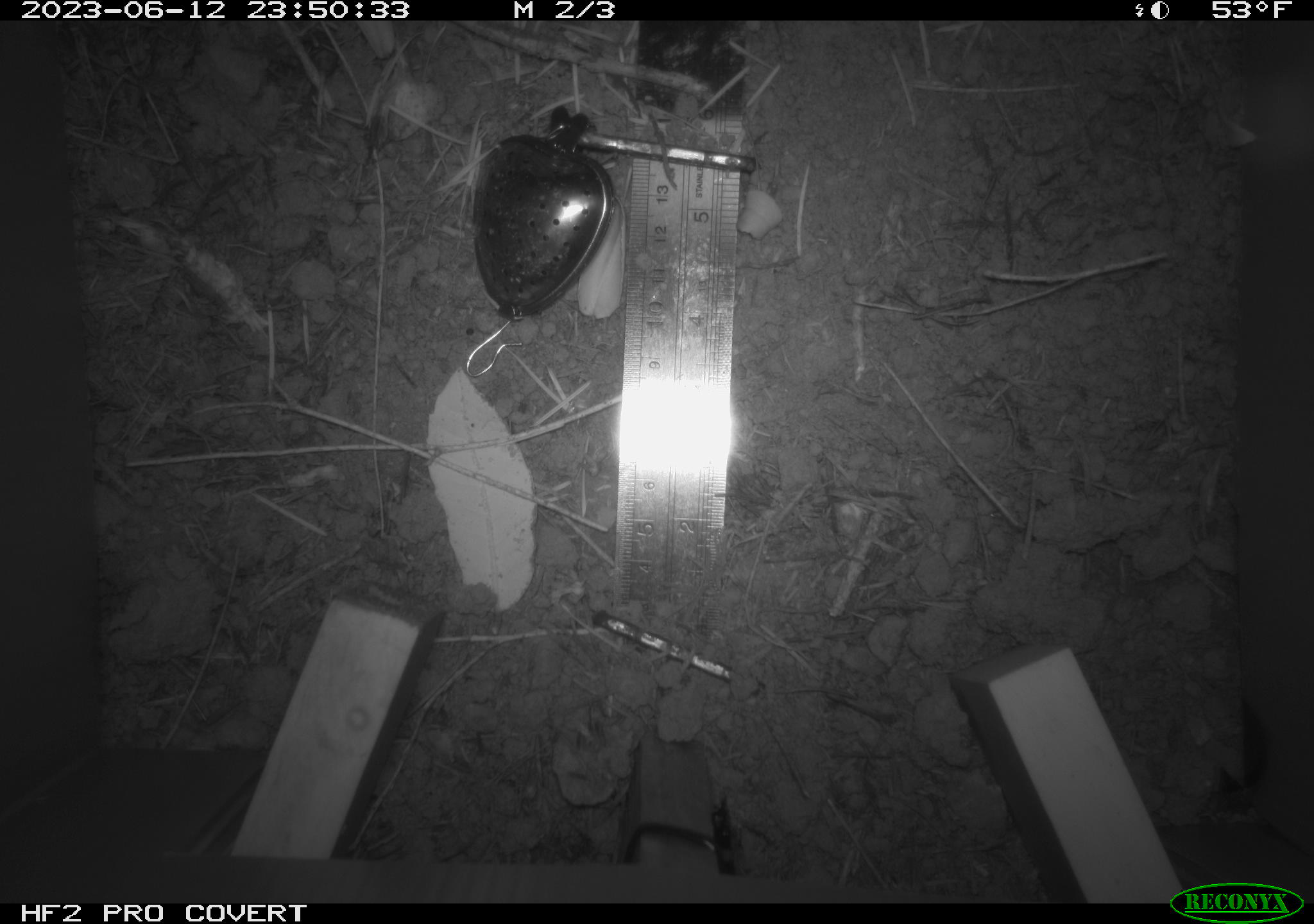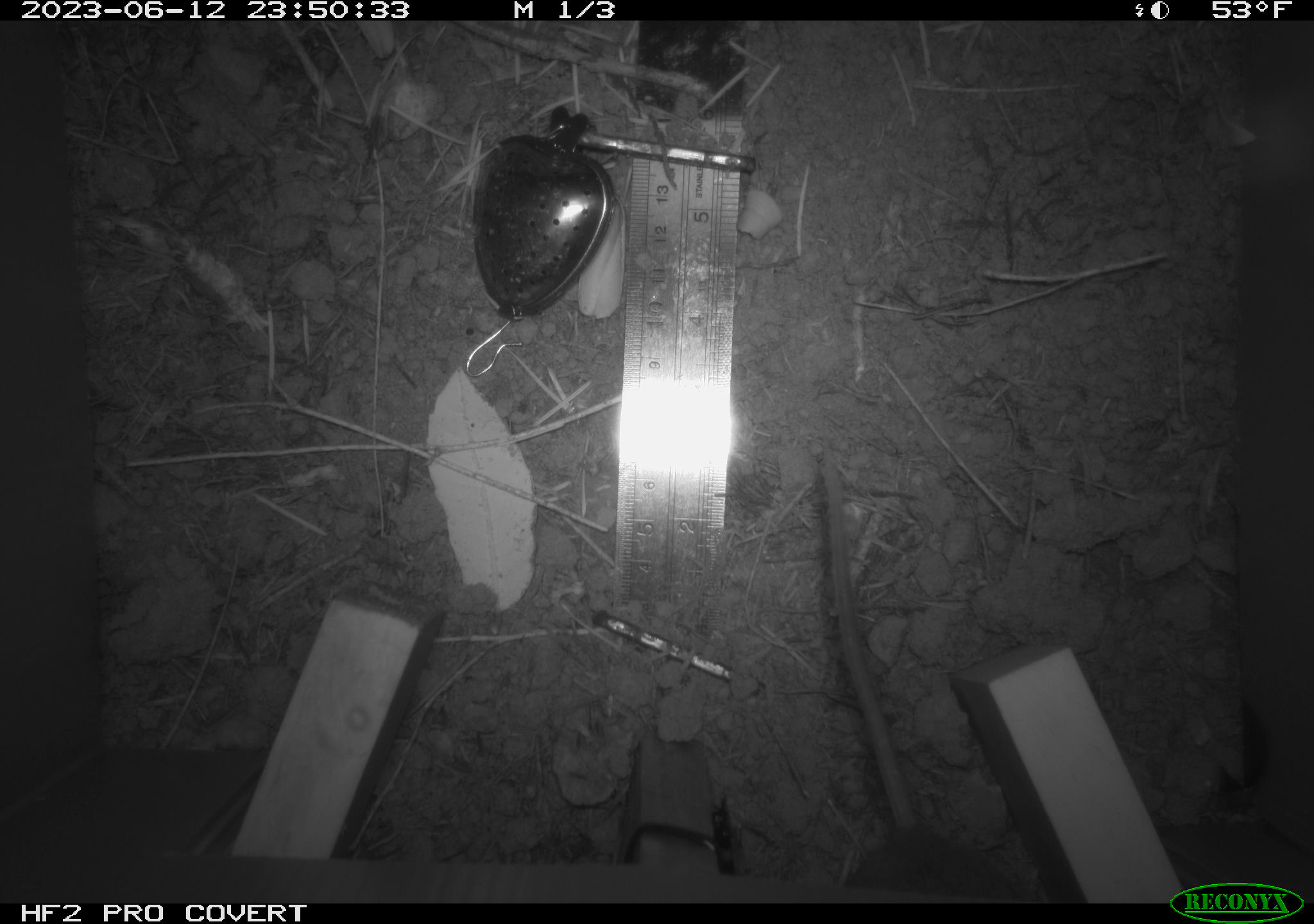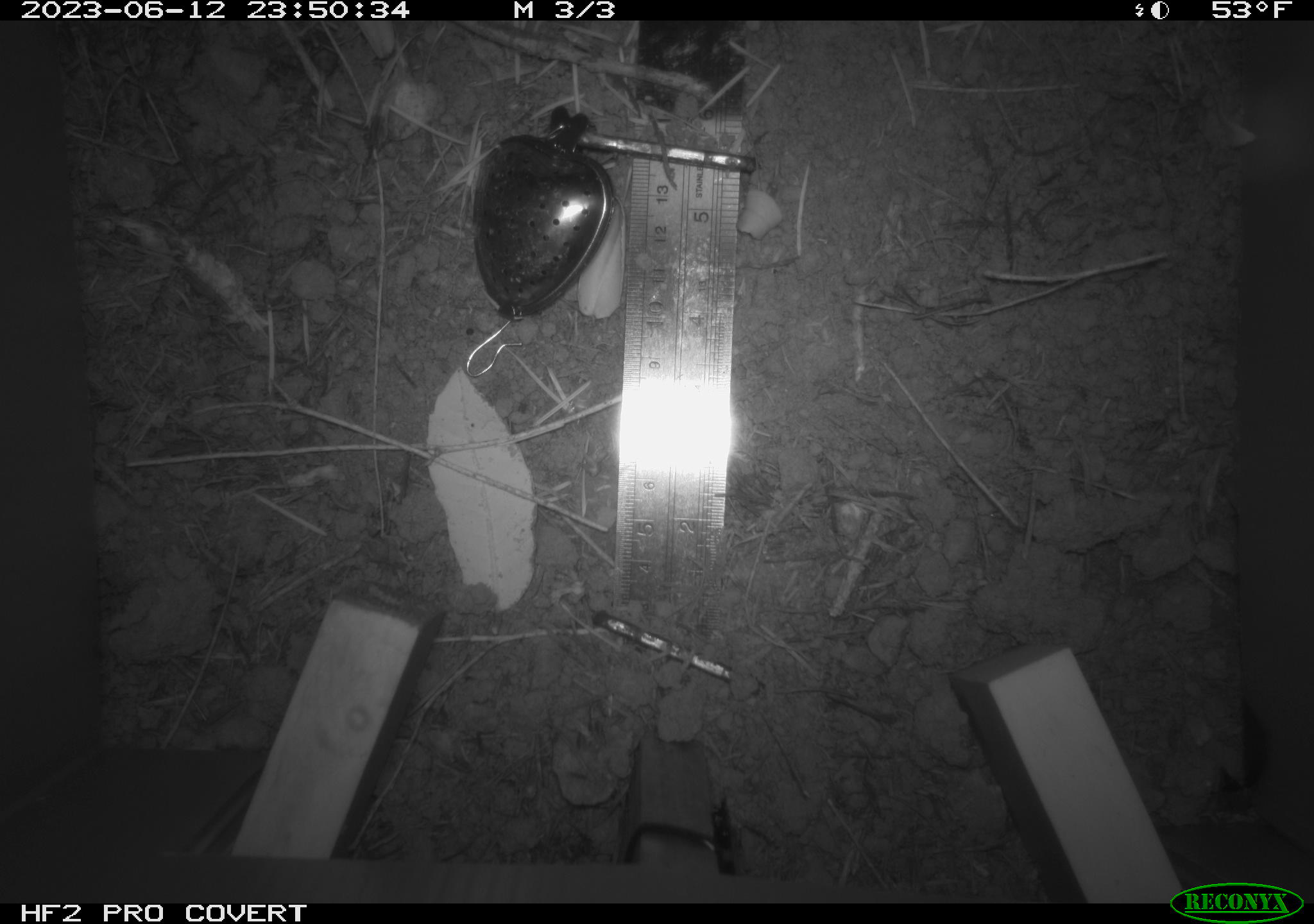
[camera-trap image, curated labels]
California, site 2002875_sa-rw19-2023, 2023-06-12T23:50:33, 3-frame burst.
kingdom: Animalia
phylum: Chordata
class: Mammalia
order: Rodentia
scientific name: Rodentia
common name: mouse species